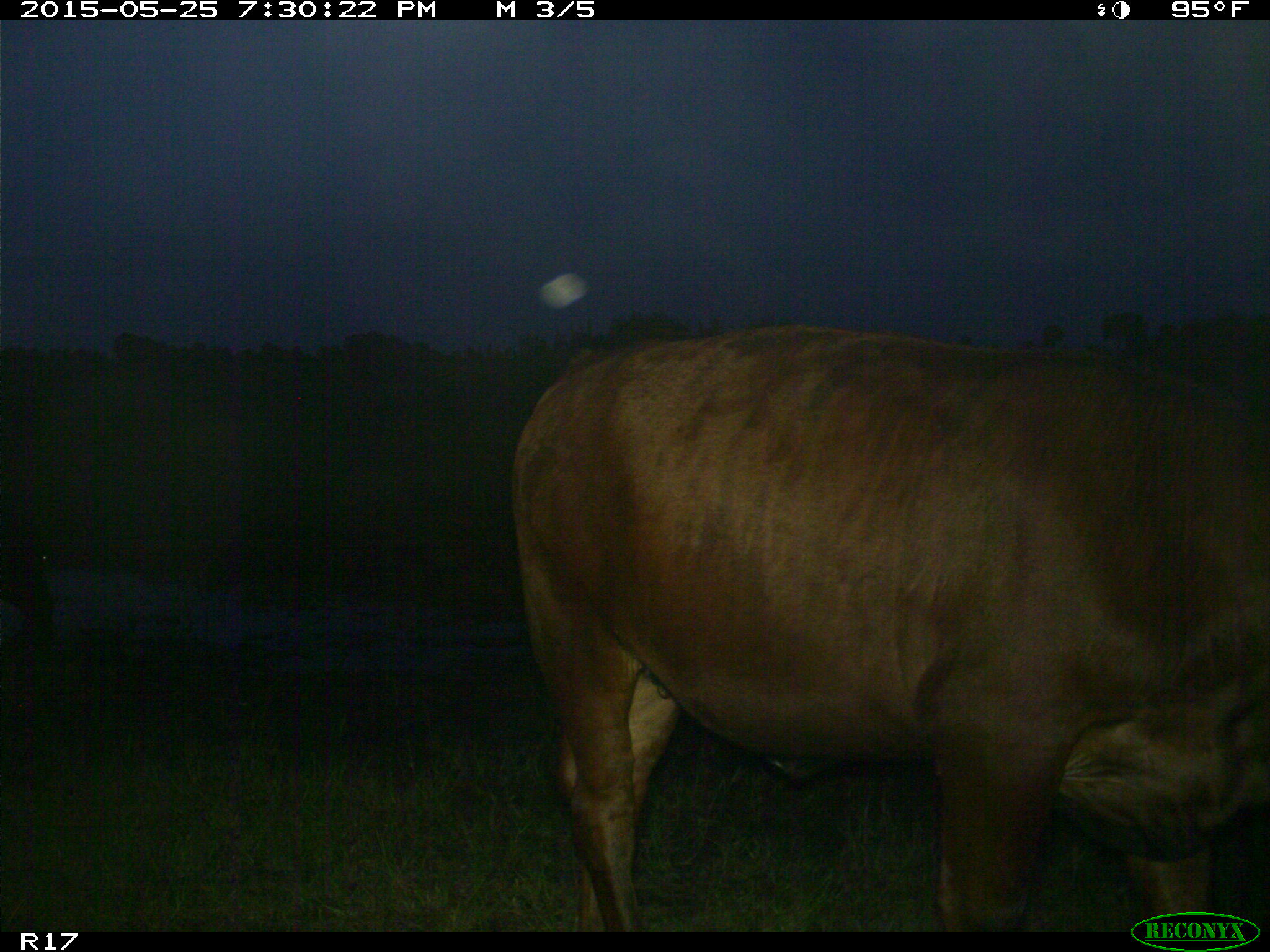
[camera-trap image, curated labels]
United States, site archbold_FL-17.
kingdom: Animalia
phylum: Chordata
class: Mammalia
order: Artiodactyla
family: Bovidae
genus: Bos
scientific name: Bos taurus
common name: domestic cow